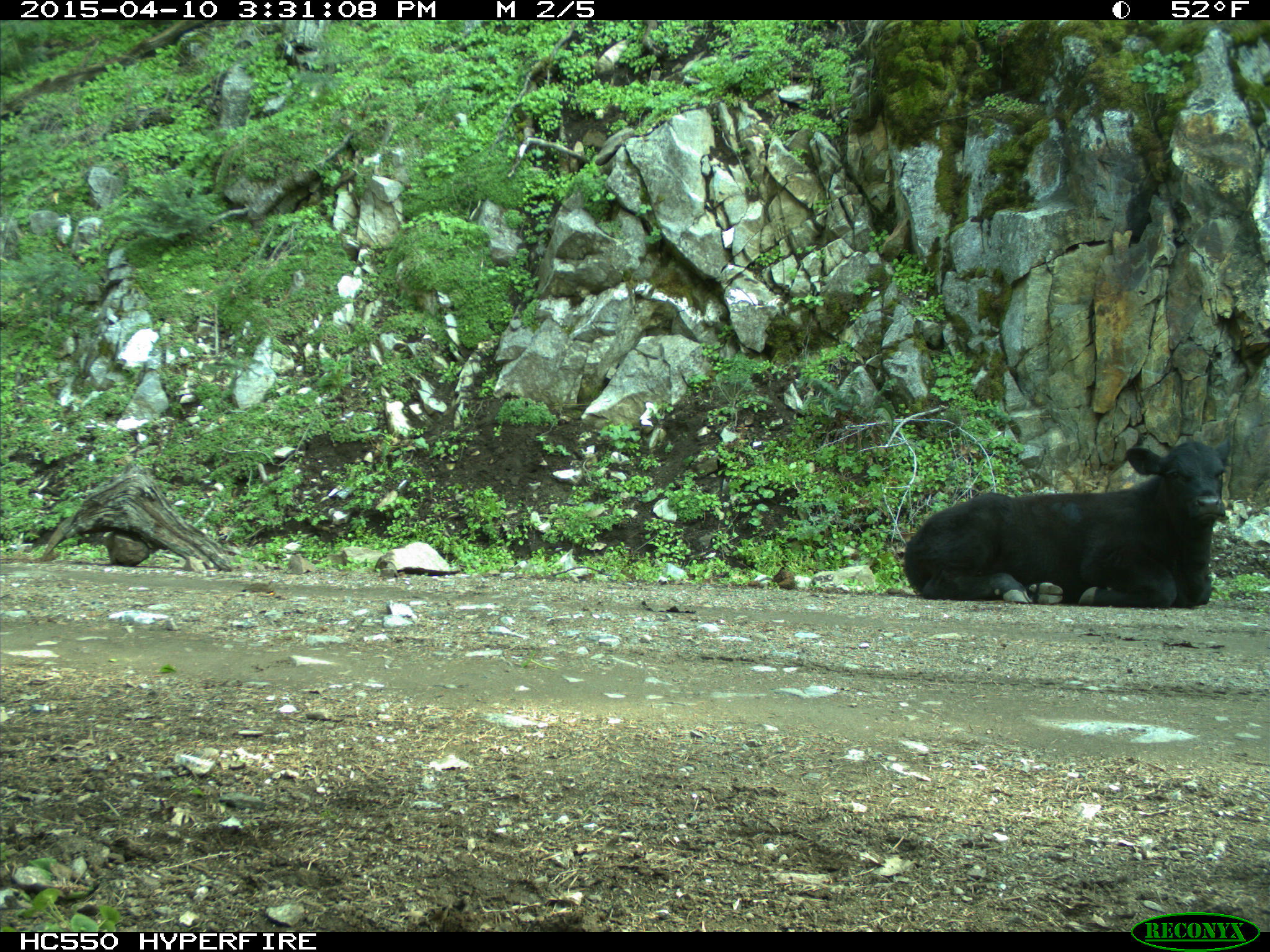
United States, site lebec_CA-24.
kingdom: Animalia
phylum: Chordata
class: Mammalia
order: Artiodactyla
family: Bovidae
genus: Bos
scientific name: Bos taurus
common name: domestic cow